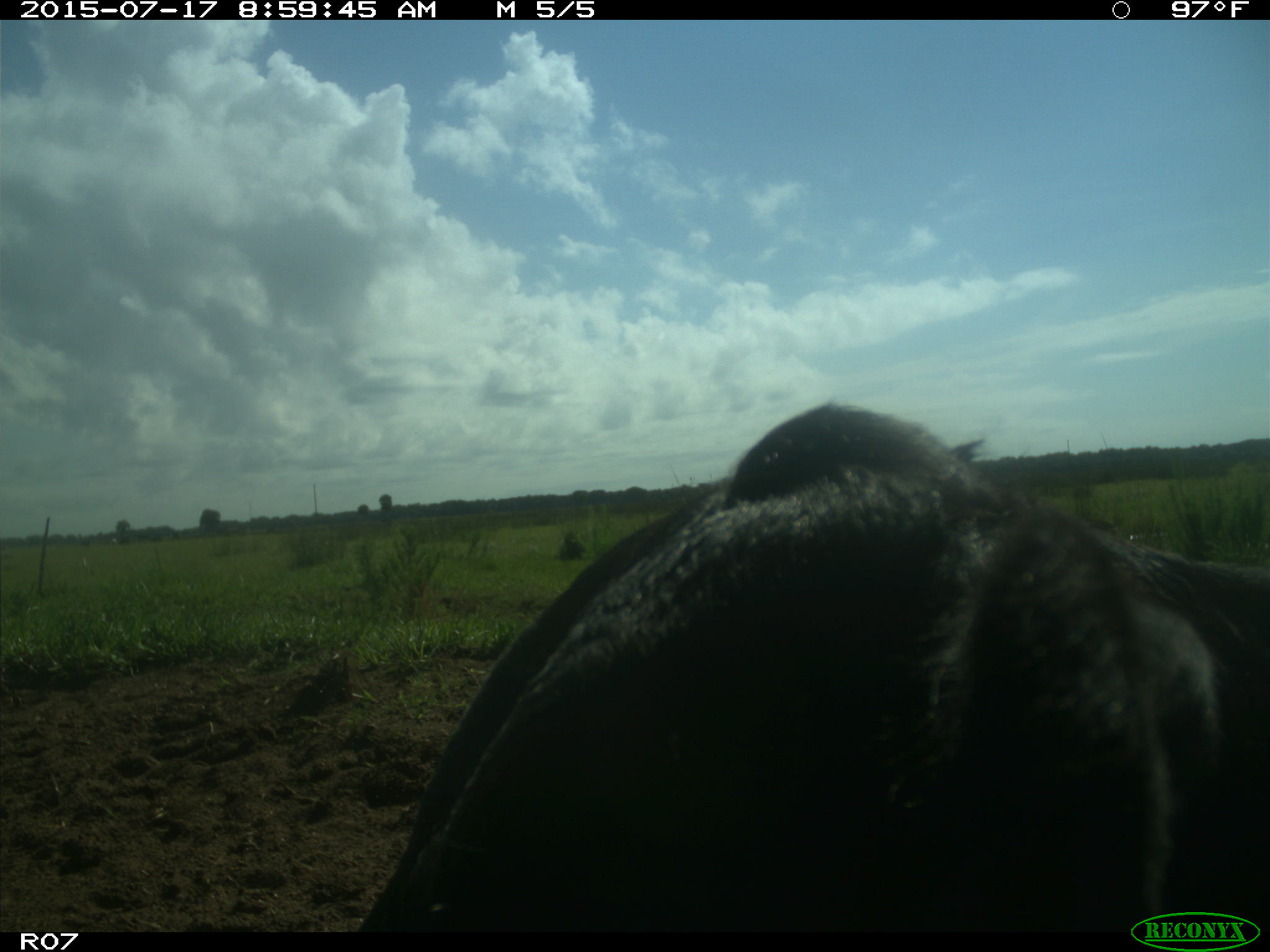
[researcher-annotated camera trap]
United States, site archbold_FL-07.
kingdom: Animalia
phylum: Chordata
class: Mammalia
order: Artiodactyla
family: Bovidae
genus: Bos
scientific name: Bos taurus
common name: domestic cow